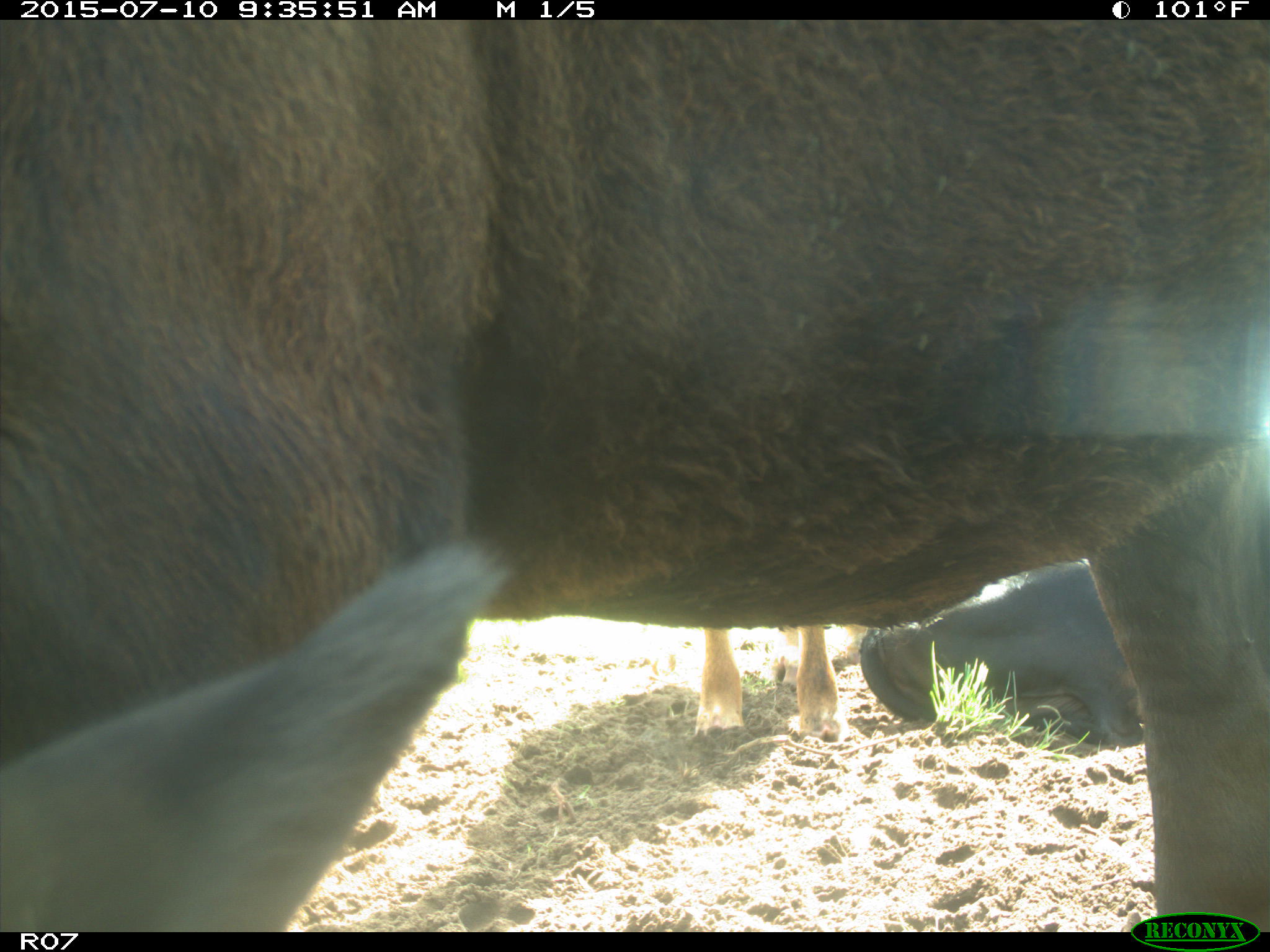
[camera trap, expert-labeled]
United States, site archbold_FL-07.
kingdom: Animalia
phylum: Chordata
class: Mammalia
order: Artiodactyla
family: Bovidae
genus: Bos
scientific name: Bos taurus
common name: domestic cow